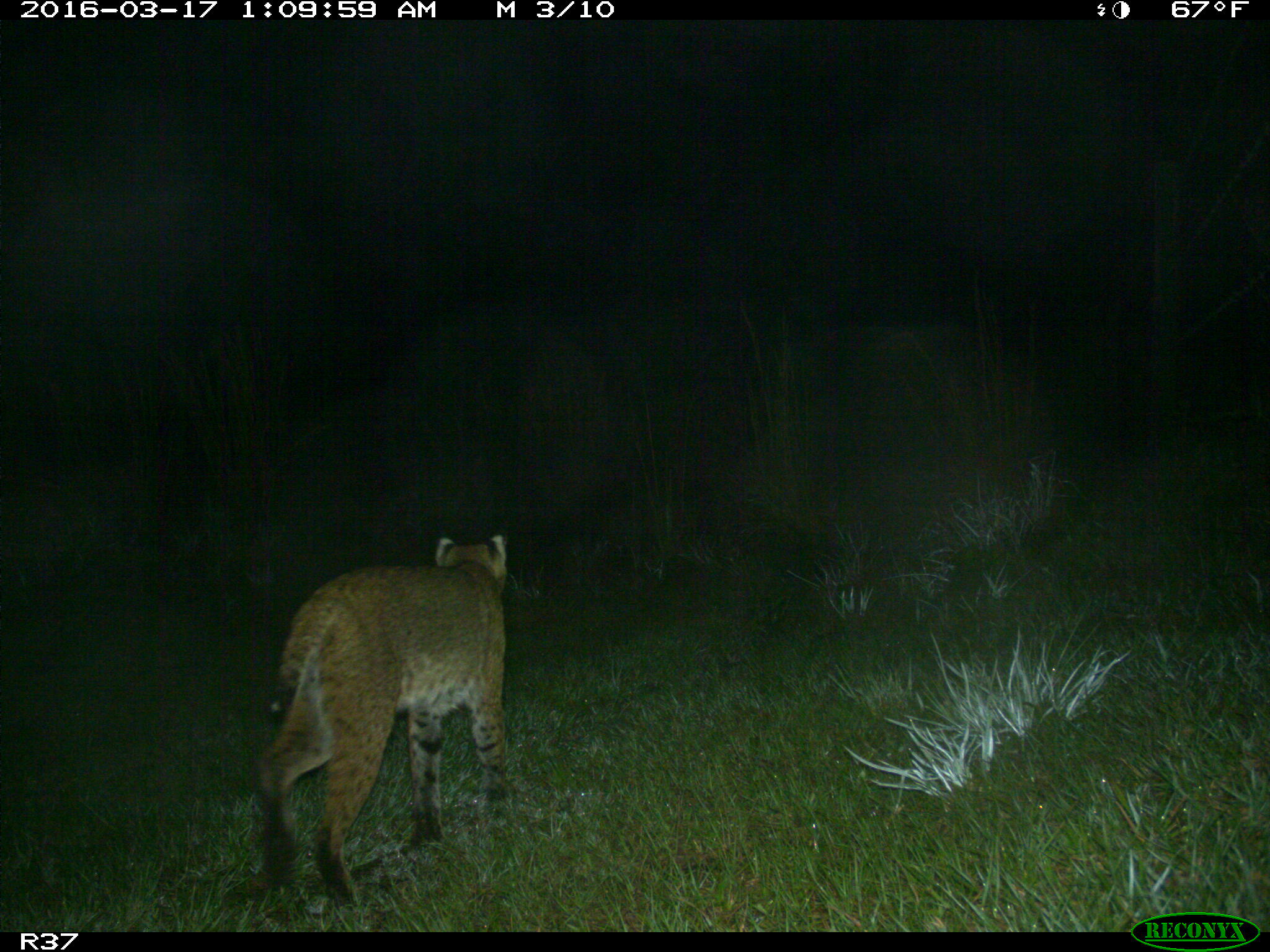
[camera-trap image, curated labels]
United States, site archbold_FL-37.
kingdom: Animalia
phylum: Chordata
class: Mammalia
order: Carnivora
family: Felidae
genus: Lynx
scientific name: Lynx rufus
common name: bobcat